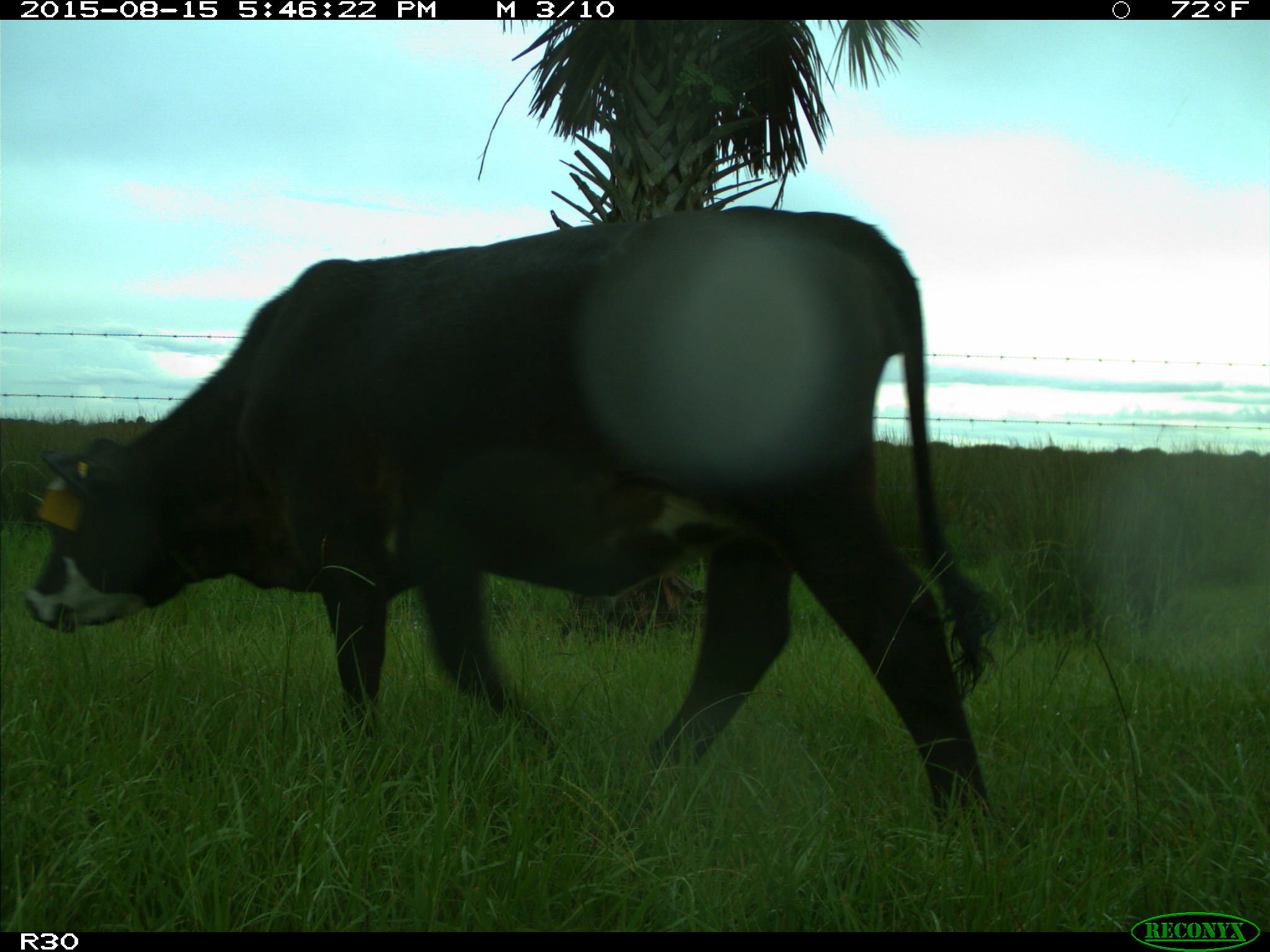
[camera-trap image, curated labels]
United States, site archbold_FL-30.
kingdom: Animalia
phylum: Chordata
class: Mammalia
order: Artiodactyla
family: Bovidae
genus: Bos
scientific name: Bos taurus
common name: domestic cow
Bos taurus (domestic cow).